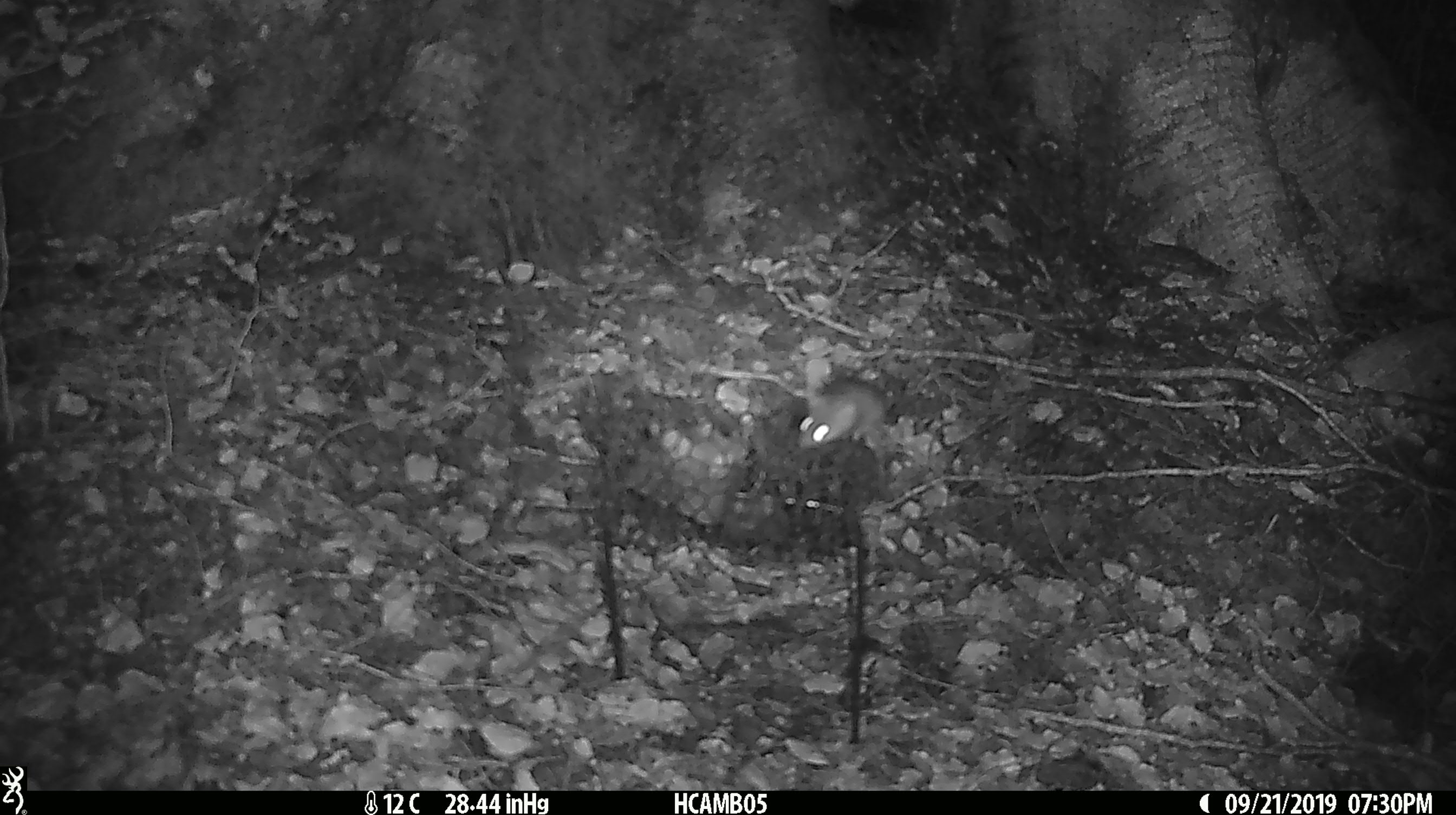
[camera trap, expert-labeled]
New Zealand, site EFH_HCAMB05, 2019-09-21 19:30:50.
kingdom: Animalia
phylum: Chordata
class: Mammalia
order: Rodentia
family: Muridae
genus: Mus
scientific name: Mus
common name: mouse